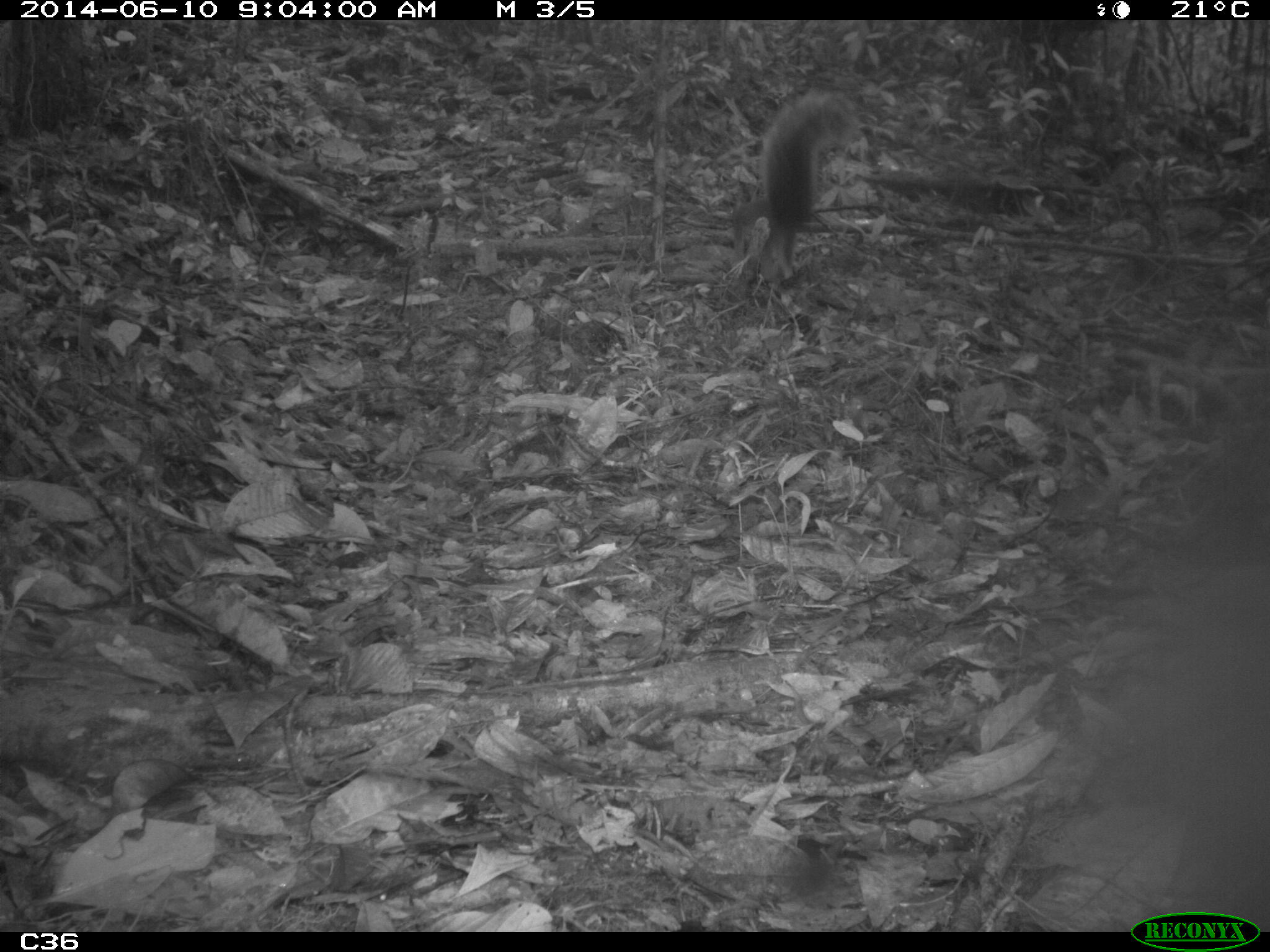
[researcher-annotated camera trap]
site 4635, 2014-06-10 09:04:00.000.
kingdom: Animalia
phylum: Chordata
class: Mammalia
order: Rodentia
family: Sciuridae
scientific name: Sciuridae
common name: squirrels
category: unknown squirrel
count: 1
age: adult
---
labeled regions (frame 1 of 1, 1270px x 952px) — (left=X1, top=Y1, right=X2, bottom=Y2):
unknown squirrel: (left=725, top=90, right=862, bottom=293)